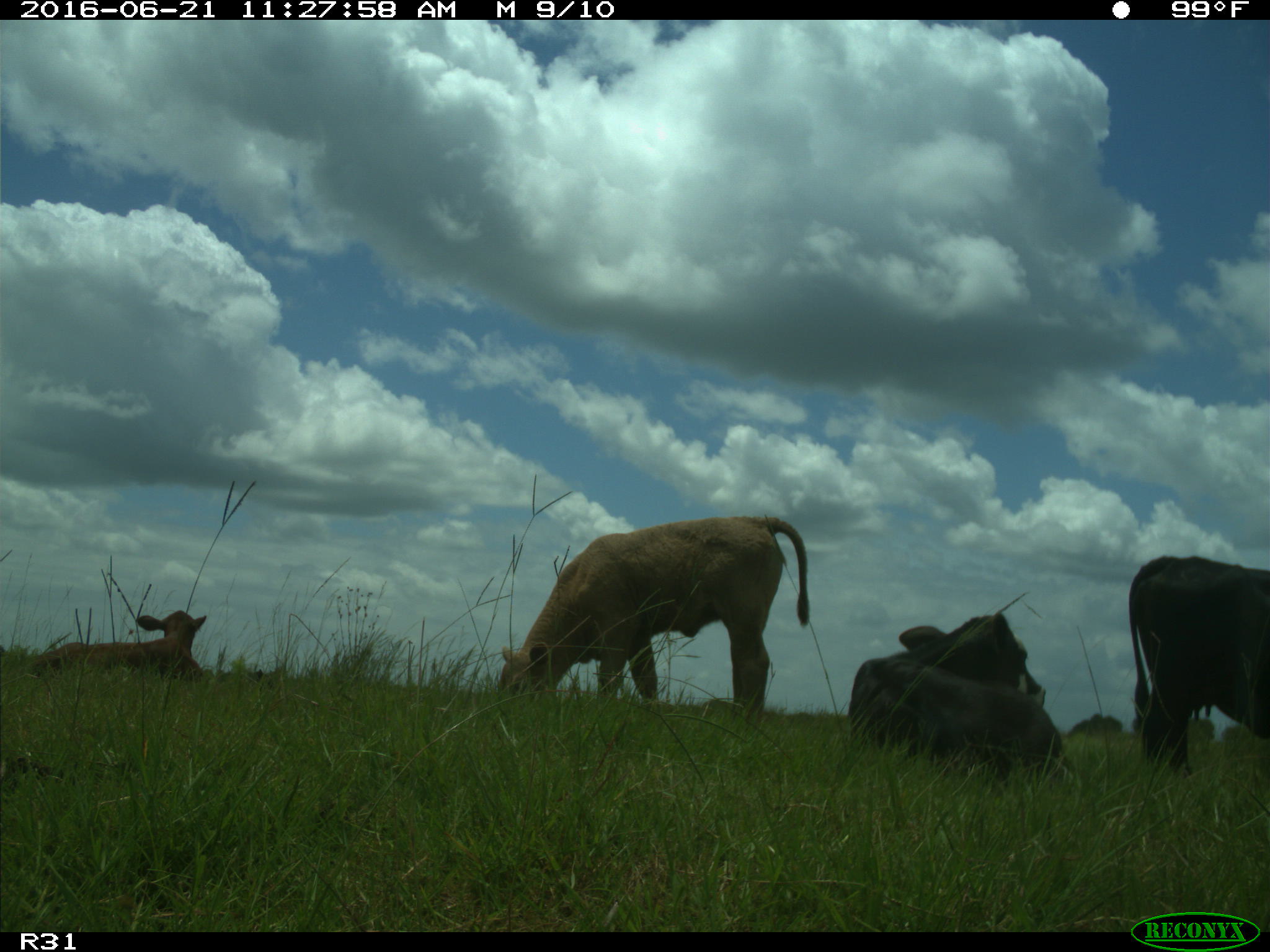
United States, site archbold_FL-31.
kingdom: Animalia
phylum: Chordata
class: Mammalia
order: Artiodactyla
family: Bovidae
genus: Bos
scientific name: Bos taurus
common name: domestic cow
Bos taurus (domestic cow).